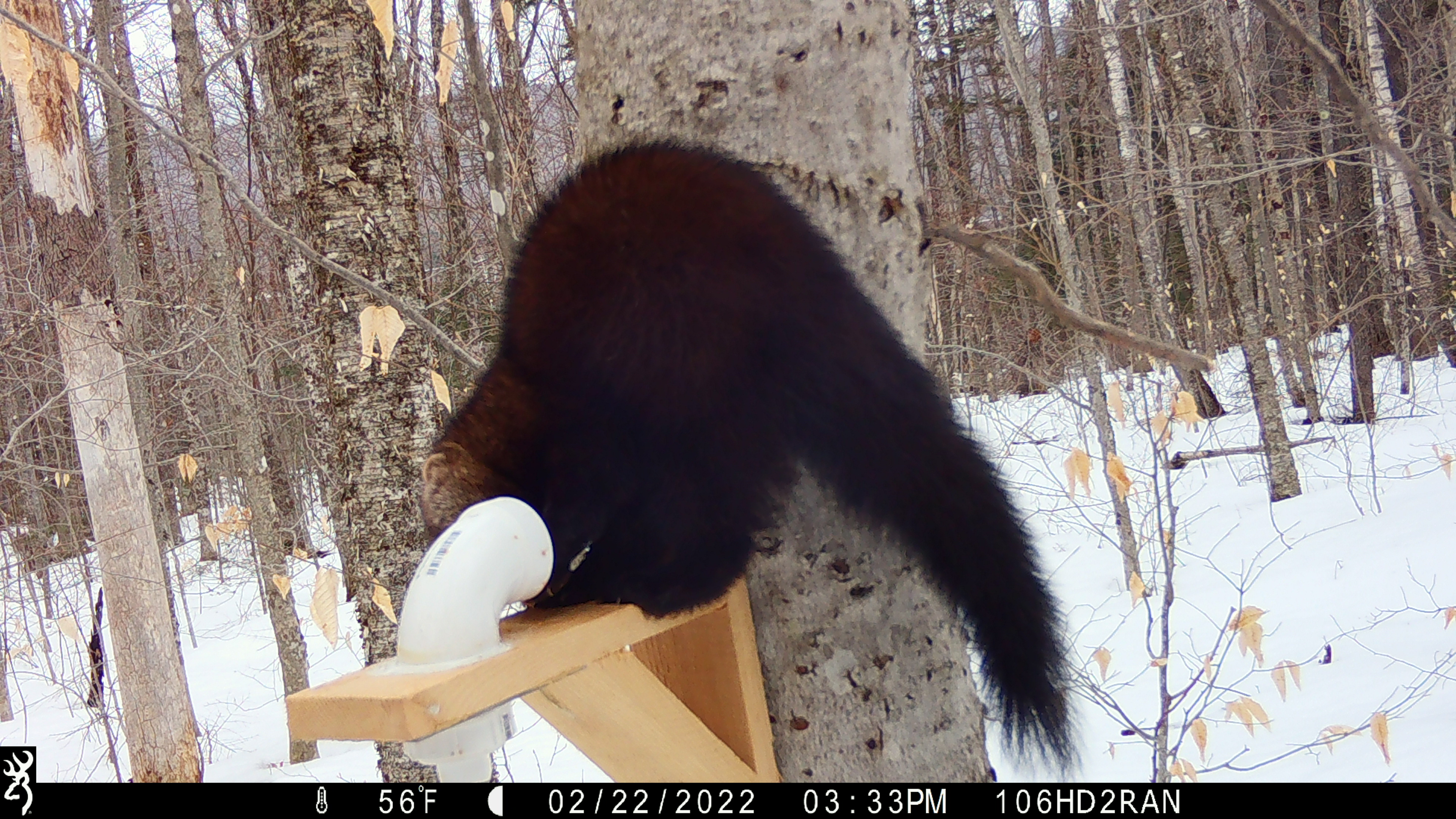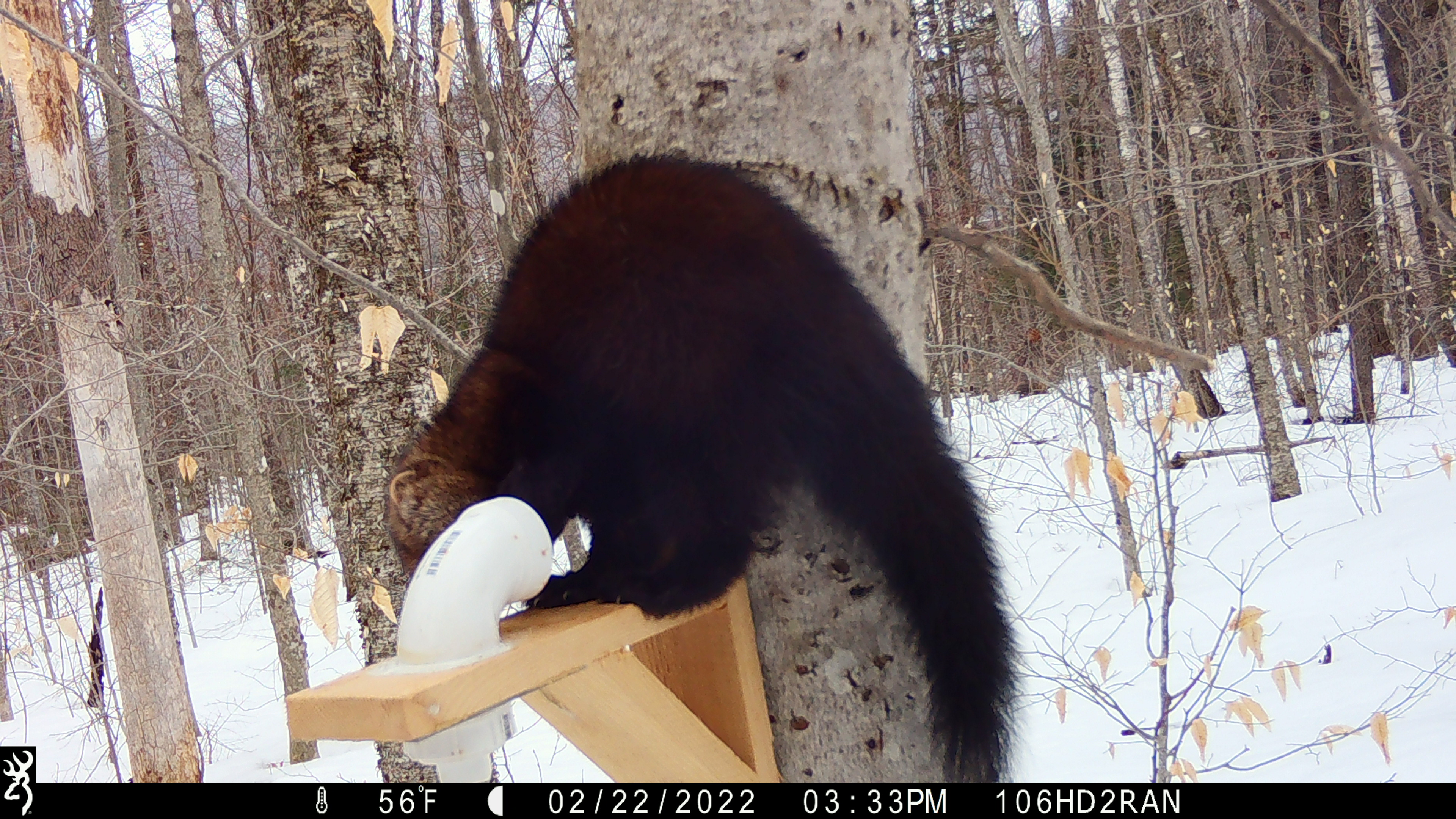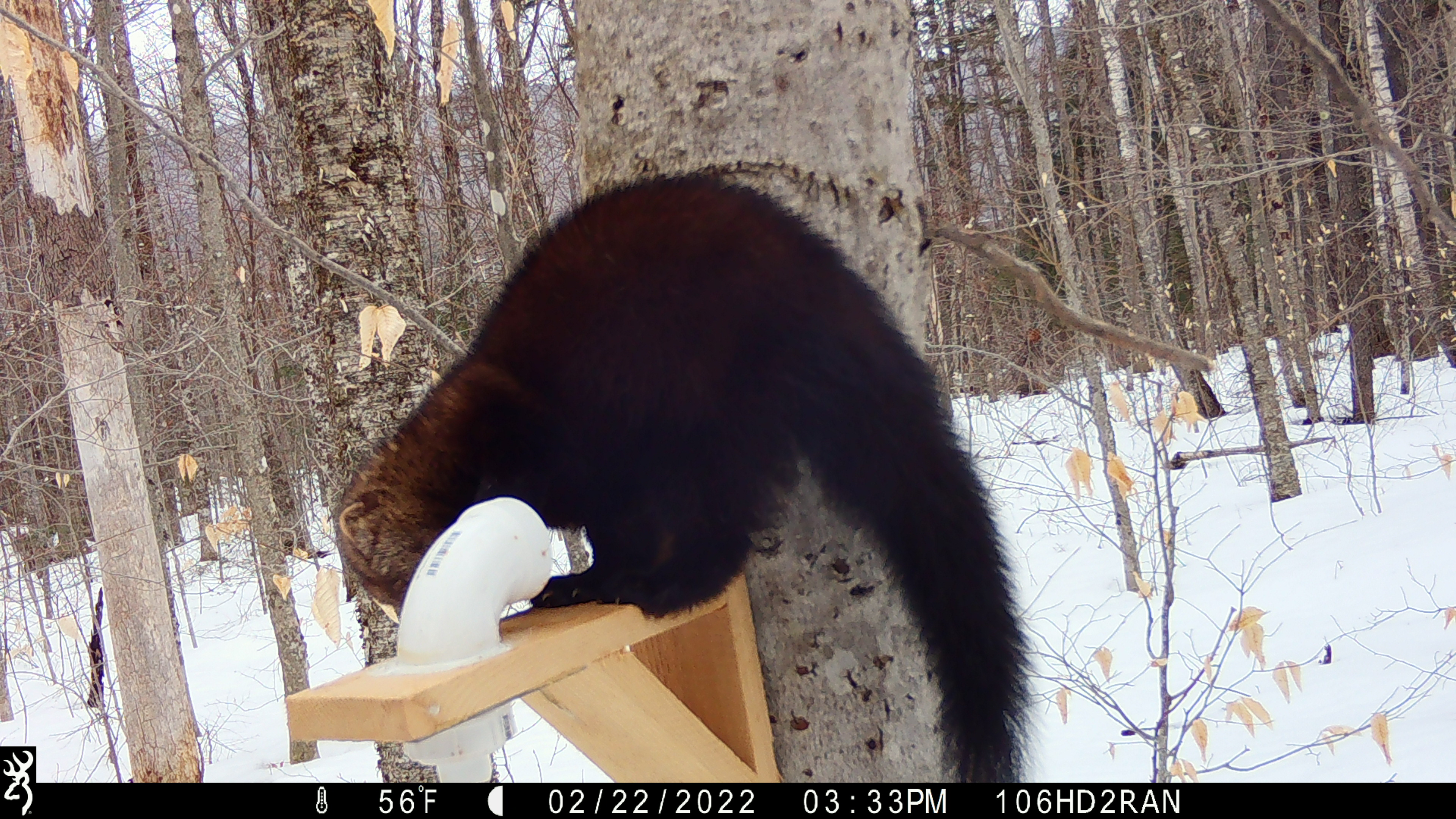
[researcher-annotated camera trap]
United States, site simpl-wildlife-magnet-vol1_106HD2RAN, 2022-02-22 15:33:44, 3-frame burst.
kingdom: Animalia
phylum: Chordata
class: Mammalia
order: Carnivora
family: Mustelidae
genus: Pekania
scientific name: Pekania pennanti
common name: fisher